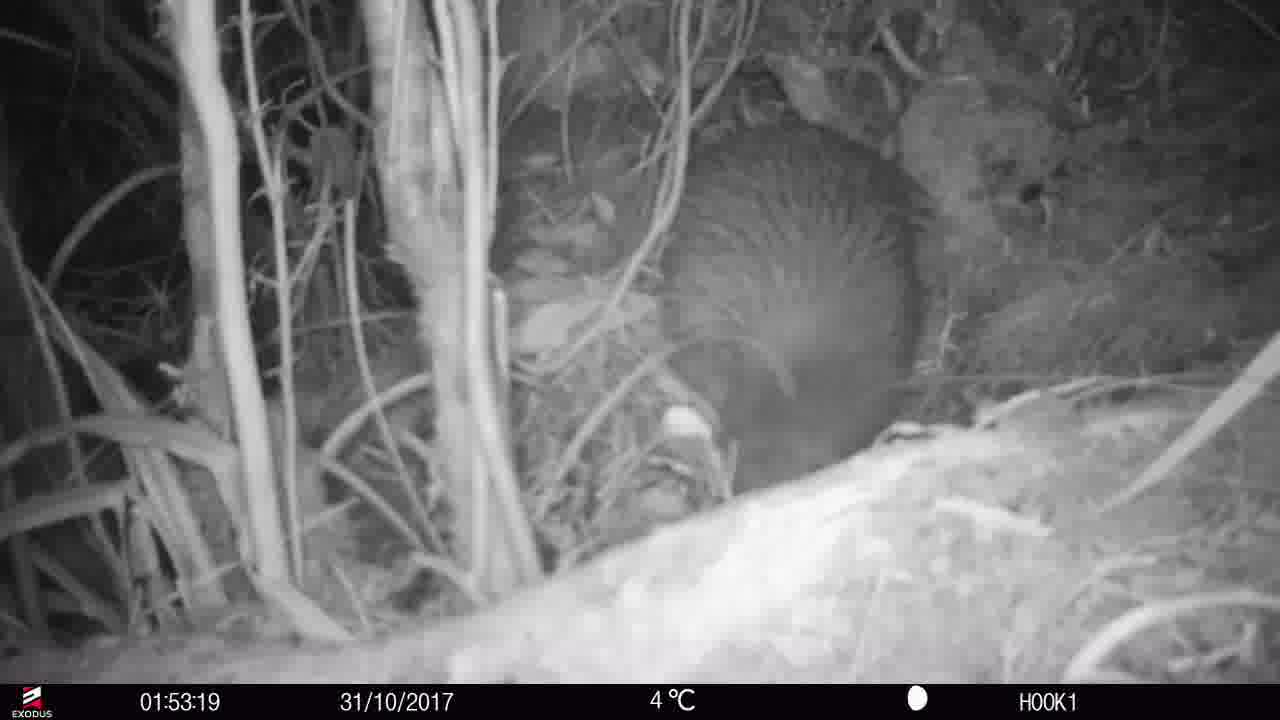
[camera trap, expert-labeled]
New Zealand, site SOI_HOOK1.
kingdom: Animalia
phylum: Chordata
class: Aves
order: Apterygiformes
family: Apterygidae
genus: Apteryx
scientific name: Apteryx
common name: kiwi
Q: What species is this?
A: Kiwi (Apteryx).